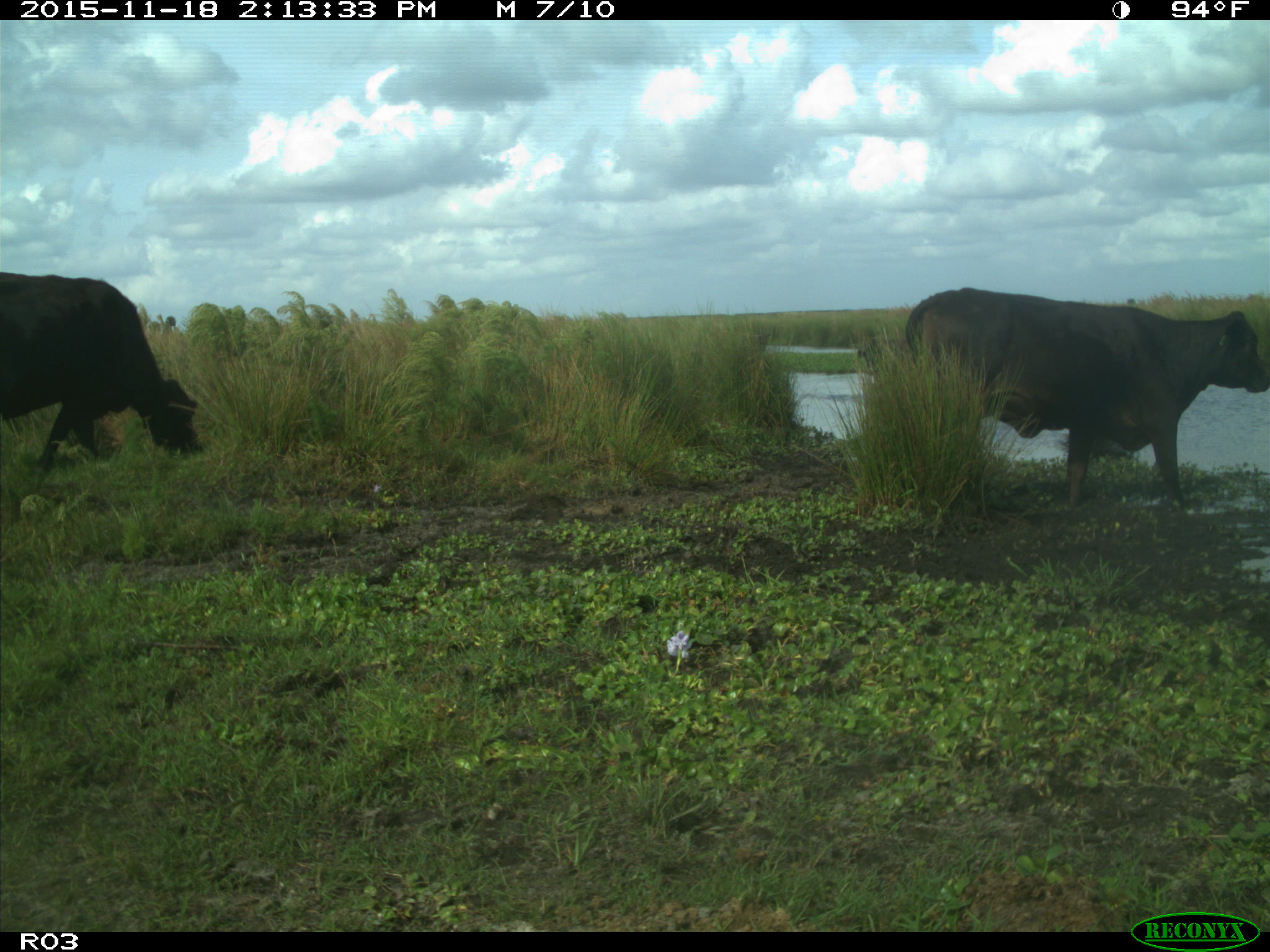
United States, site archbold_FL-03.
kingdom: Animalia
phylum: Chordata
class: Mammalia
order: Artiodactyla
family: Bovidae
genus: Bos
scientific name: Bos taurus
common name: domestic cow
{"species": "Bos taurus (domestic cow)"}